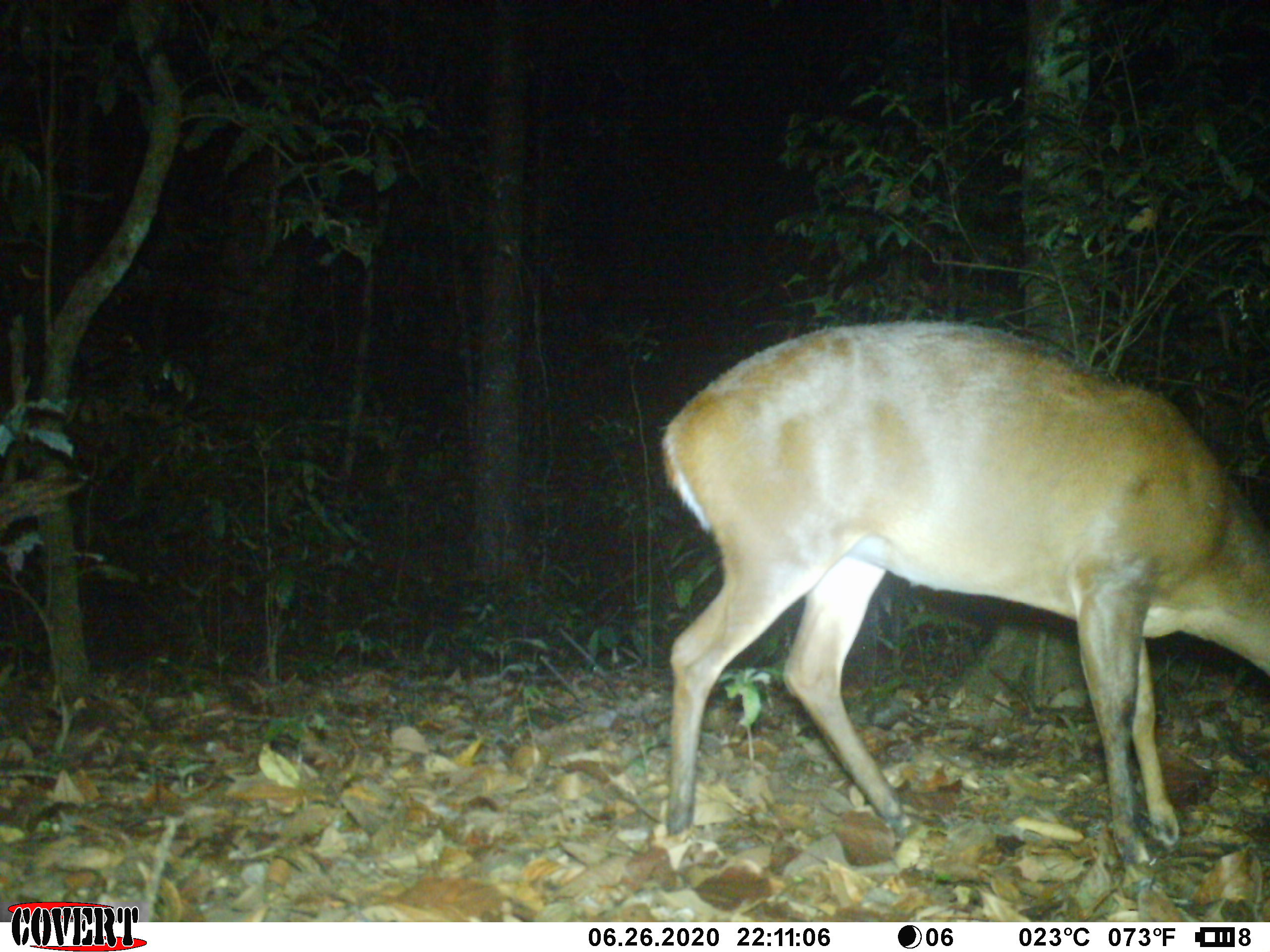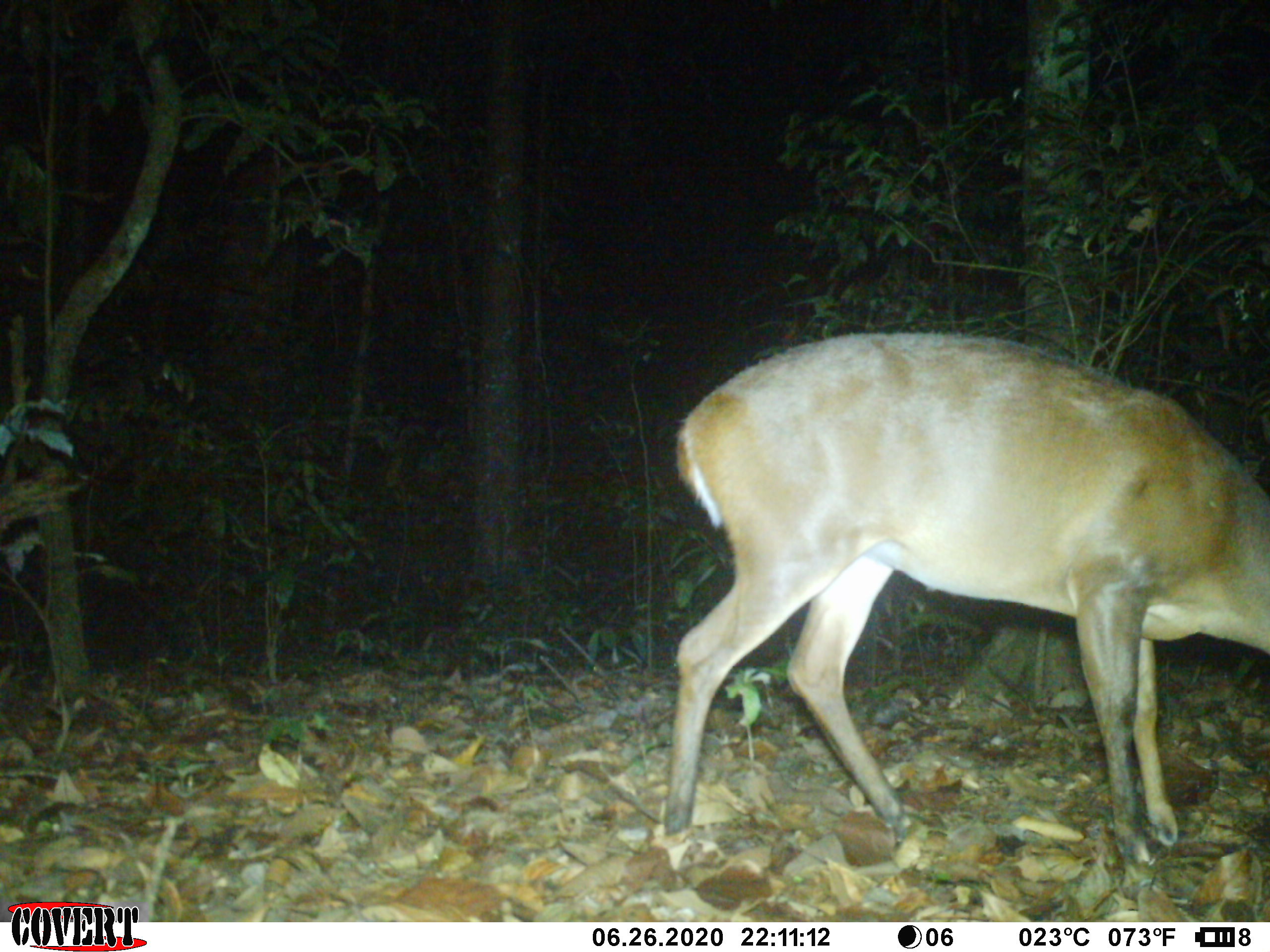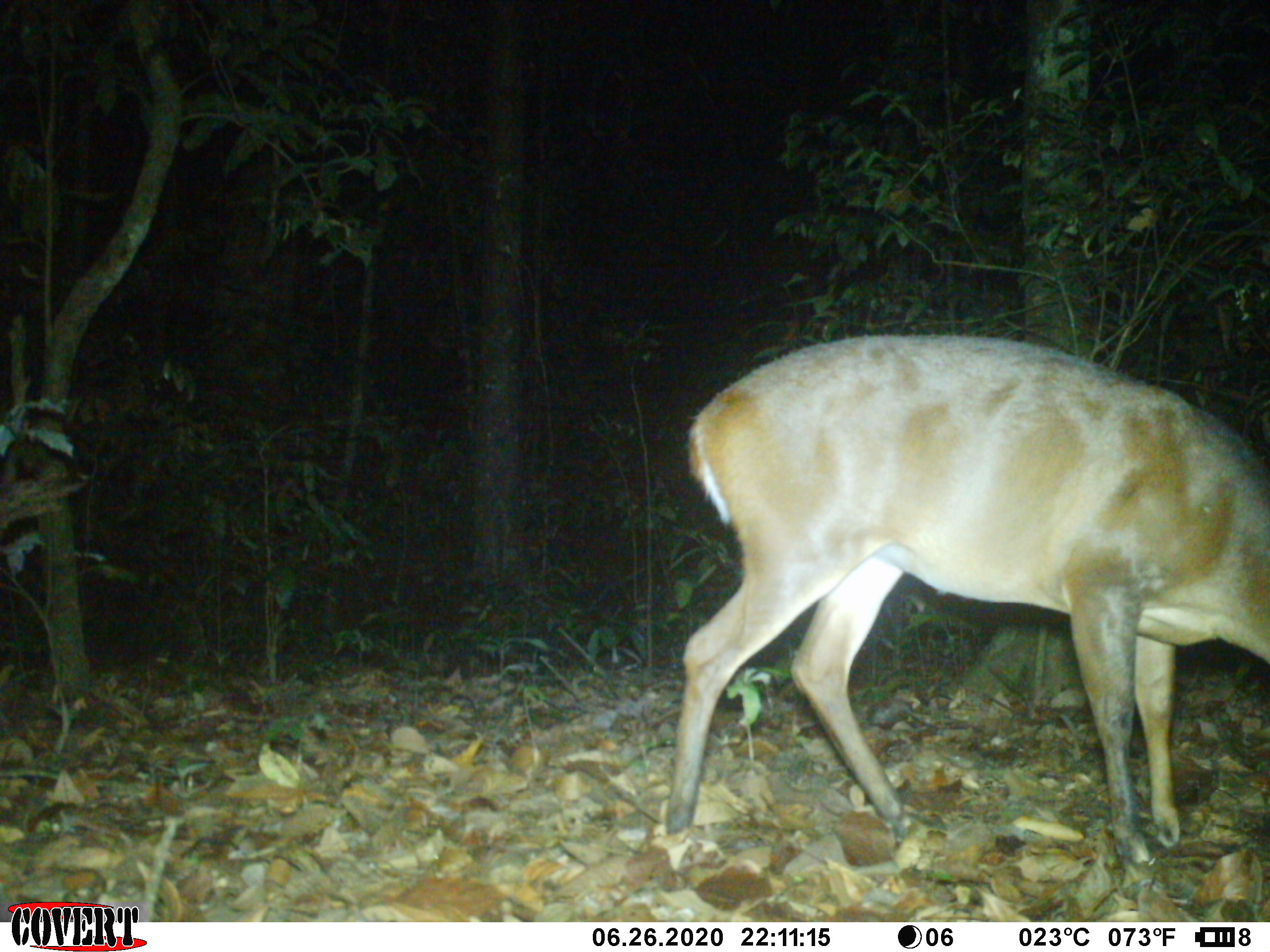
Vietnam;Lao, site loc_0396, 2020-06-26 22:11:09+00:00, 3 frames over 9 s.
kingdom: Animalia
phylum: Chordata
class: Mammalia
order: Artiodactyla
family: Cervidae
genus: Muntiacus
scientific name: Muntiacus vuquangensis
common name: large-antlered muntjac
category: large antlered muntjac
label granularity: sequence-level